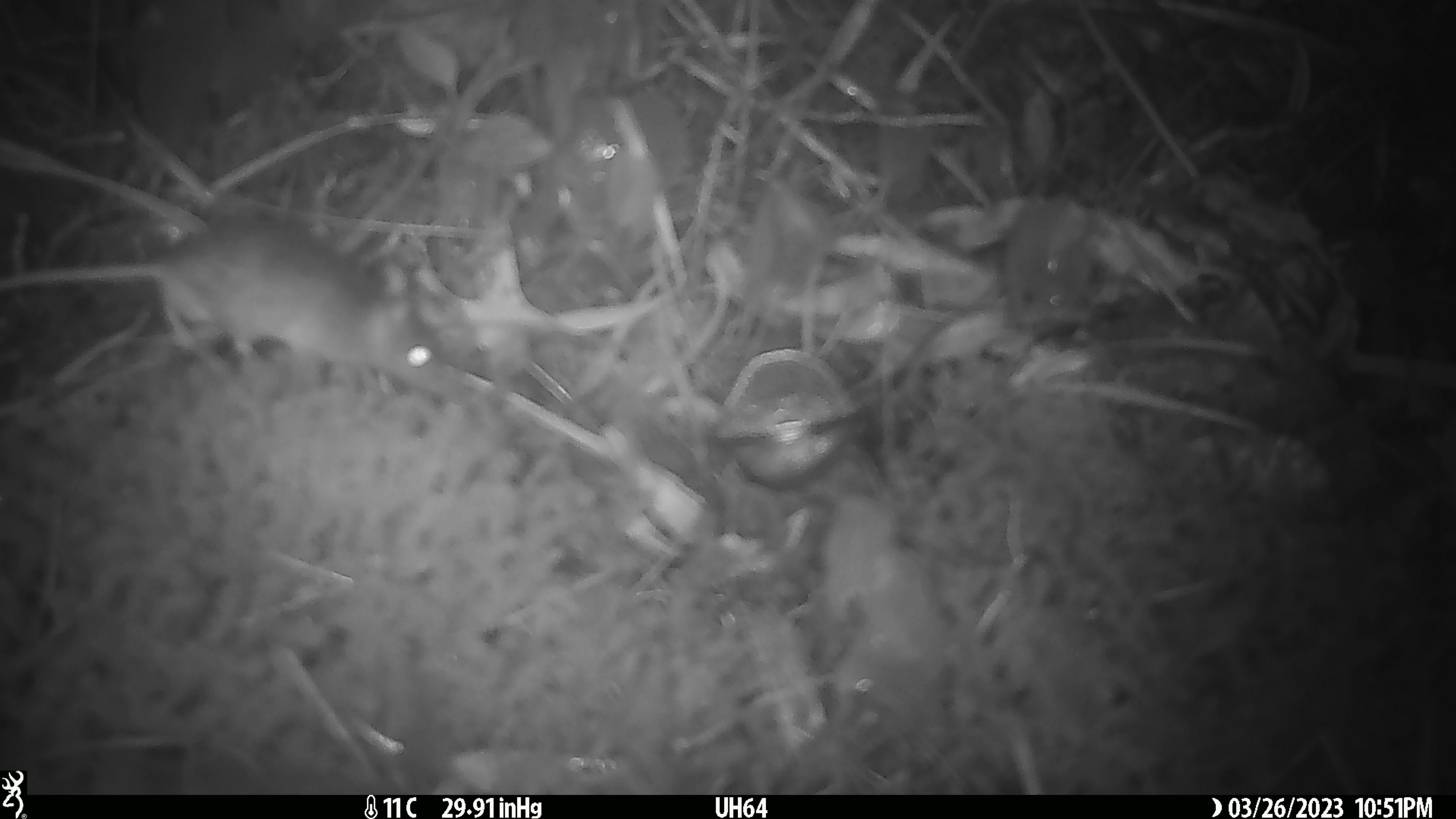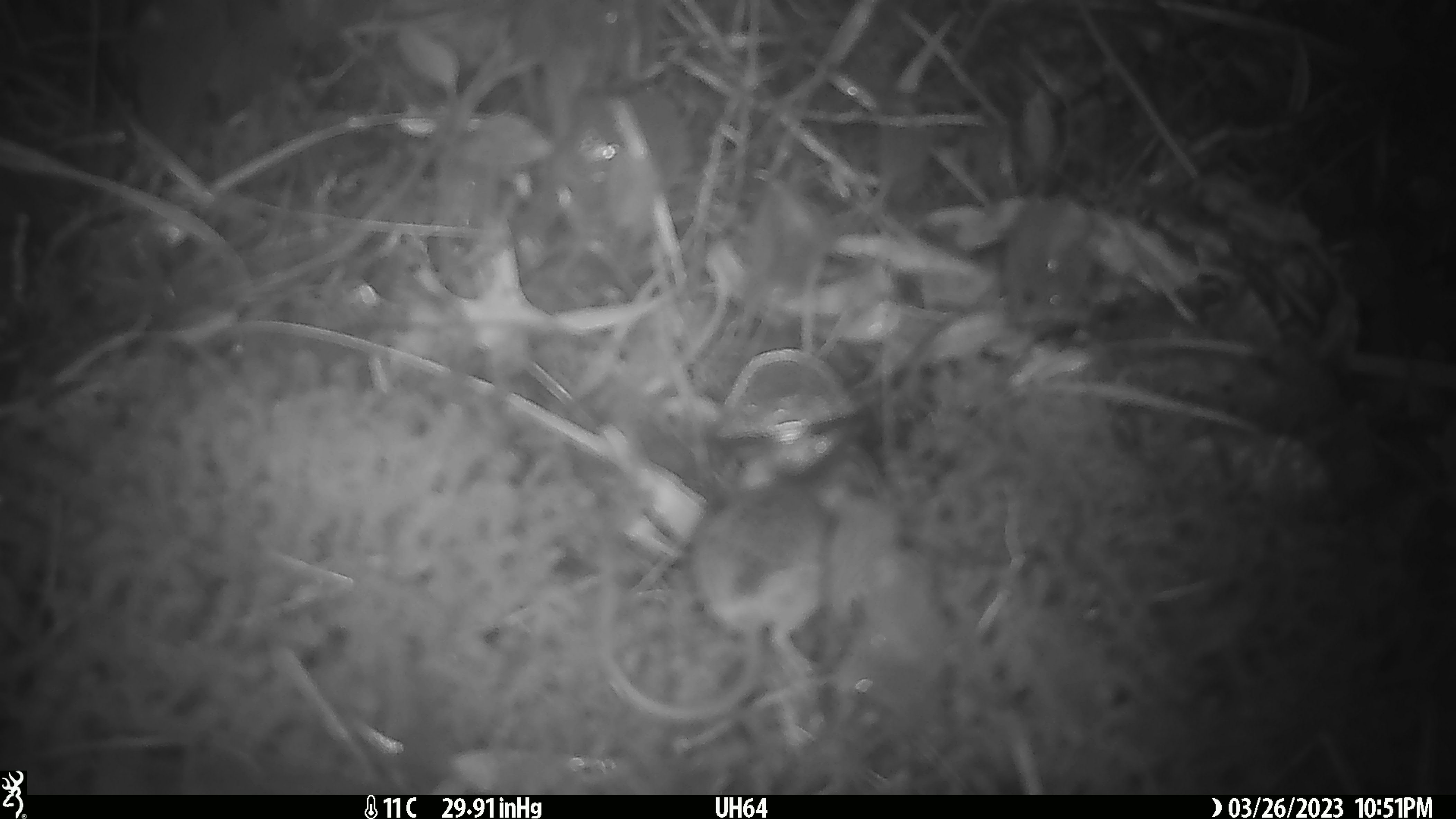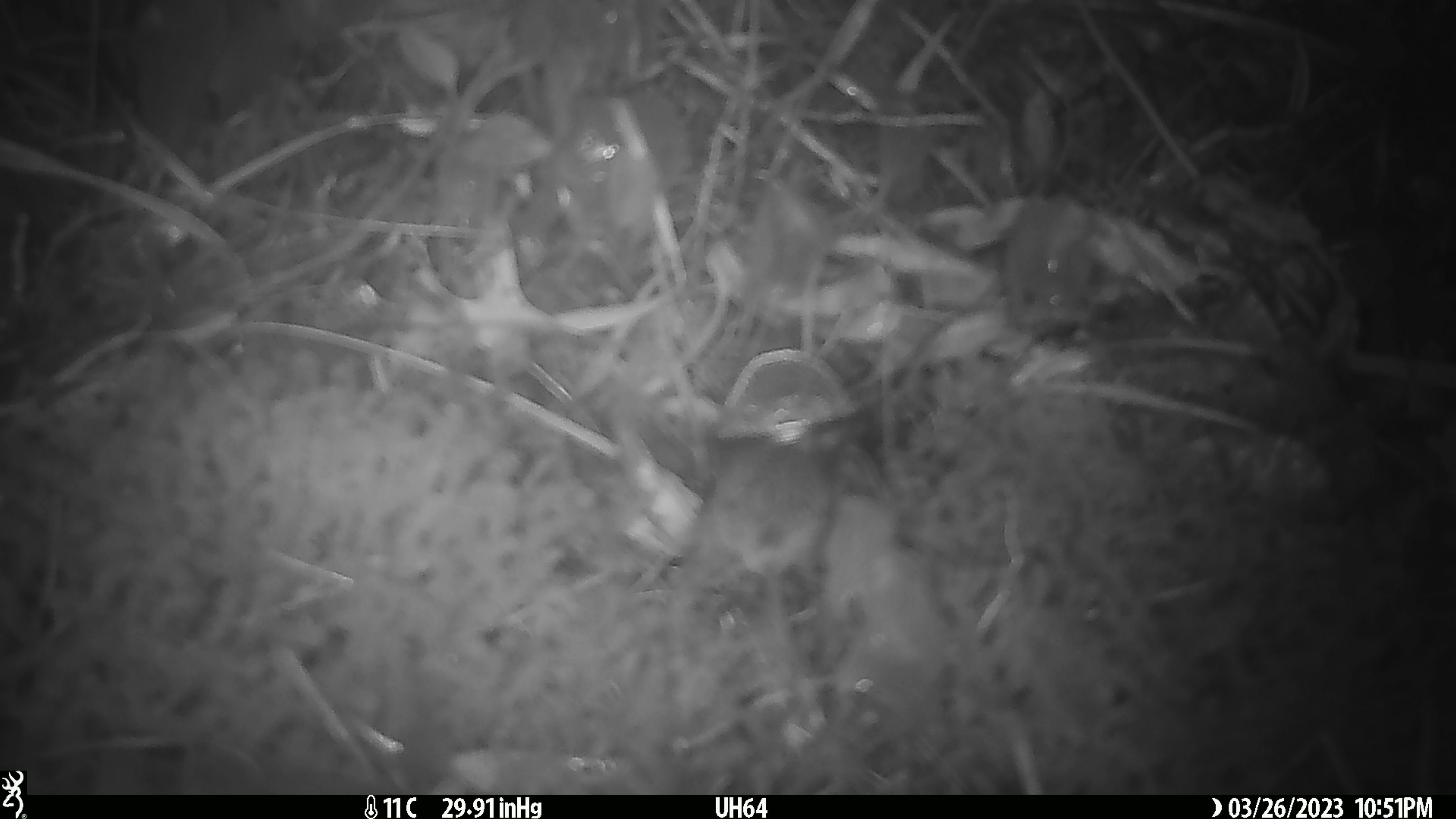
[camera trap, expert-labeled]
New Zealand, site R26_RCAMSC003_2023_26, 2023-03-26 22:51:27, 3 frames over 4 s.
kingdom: Animalia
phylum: Chordata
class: Mammalia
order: Rodentia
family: Muridae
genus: Mus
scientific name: Mus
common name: mouse